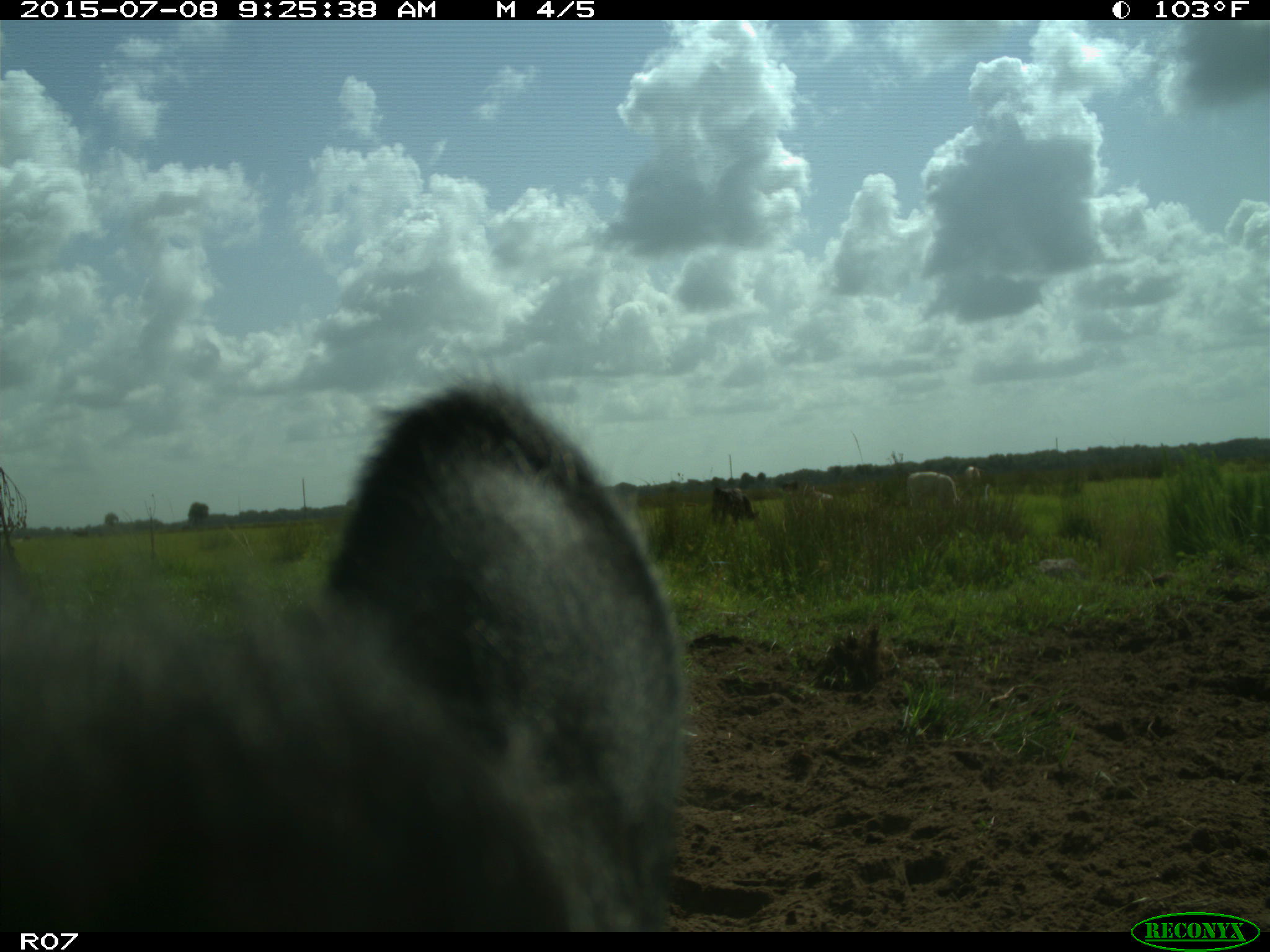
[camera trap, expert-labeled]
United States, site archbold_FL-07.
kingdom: Animalia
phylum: Chordata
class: Mammalia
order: Artiodactyla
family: Bovidae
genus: Bos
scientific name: Bos taurus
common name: domestic cow